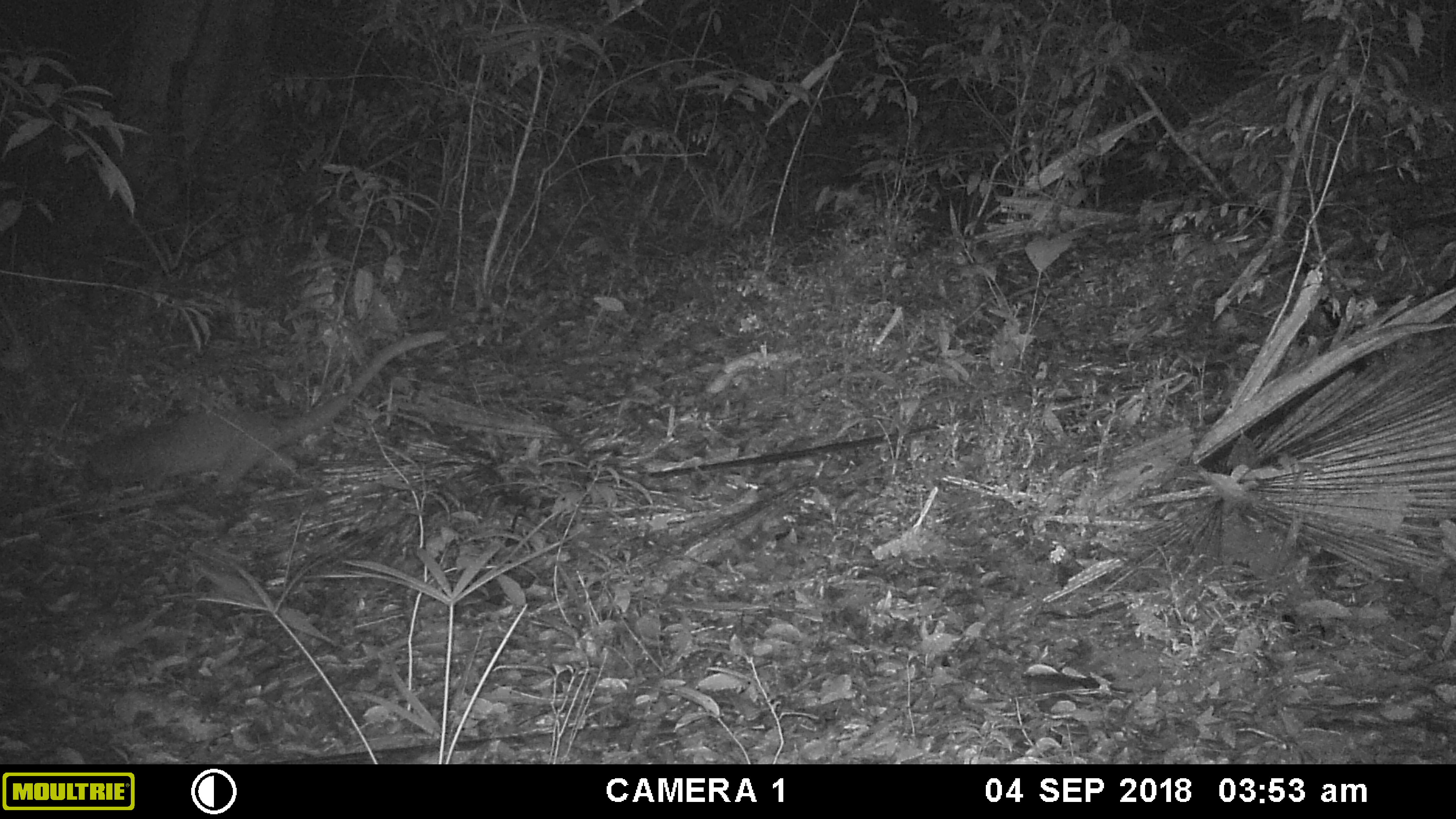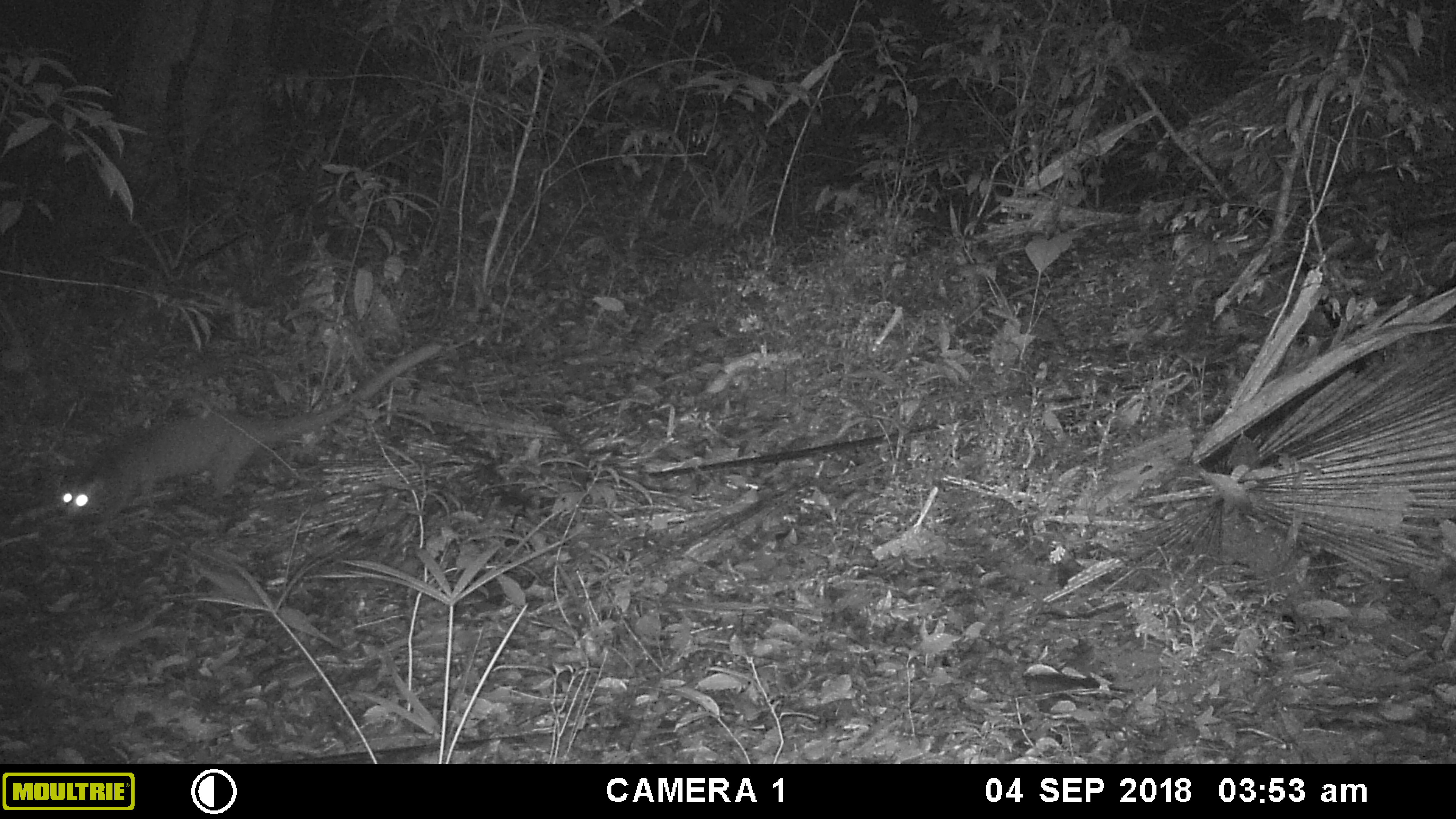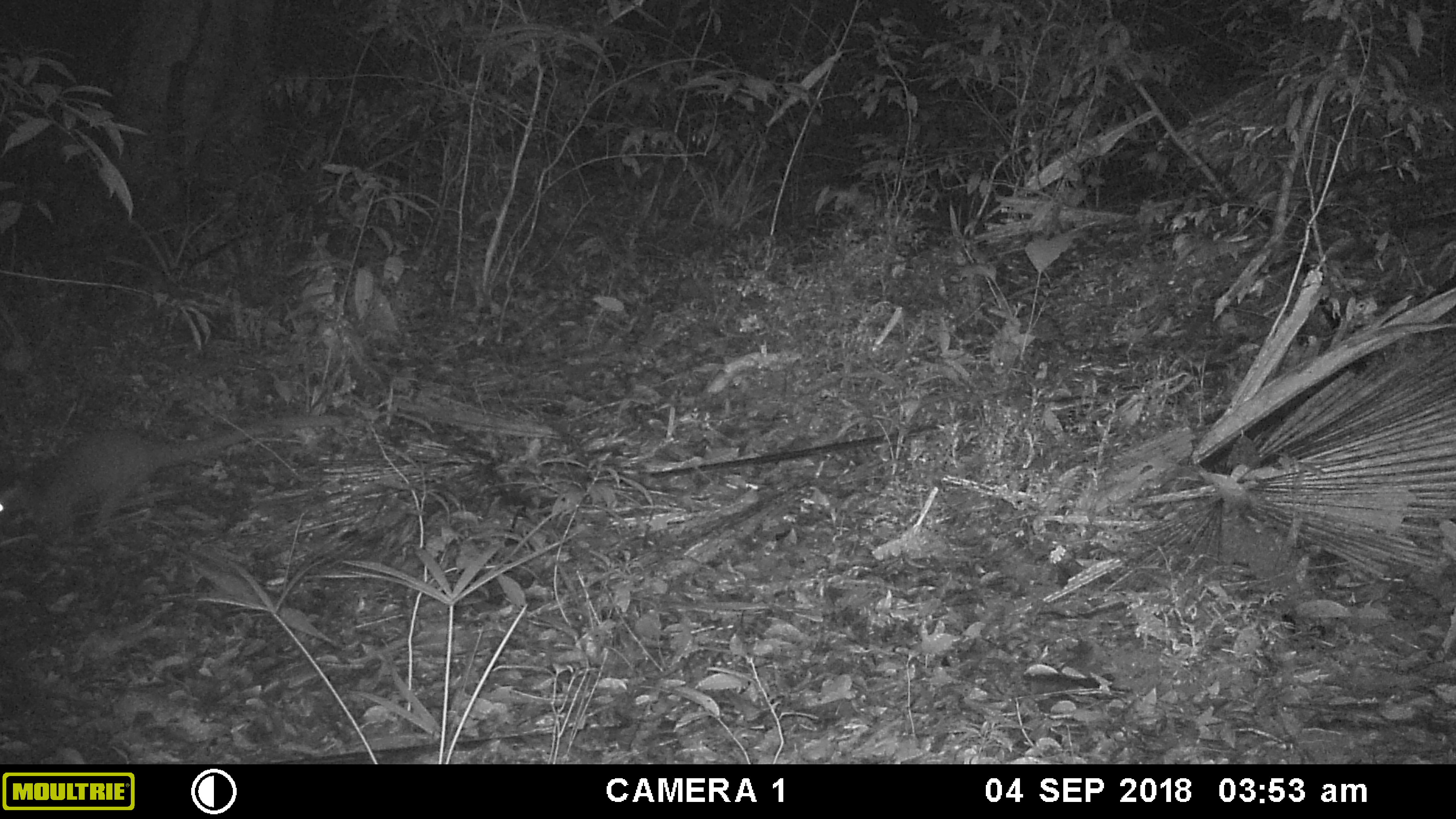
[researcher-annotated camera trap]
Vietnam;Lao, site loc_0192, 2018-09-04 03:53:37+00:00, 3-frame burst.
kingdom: Animalia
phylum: Chordata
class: Mammalia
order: Carnivora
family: Viverridae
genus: Paguma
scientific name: Paguma larvata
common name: masked palm civet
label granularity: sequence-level